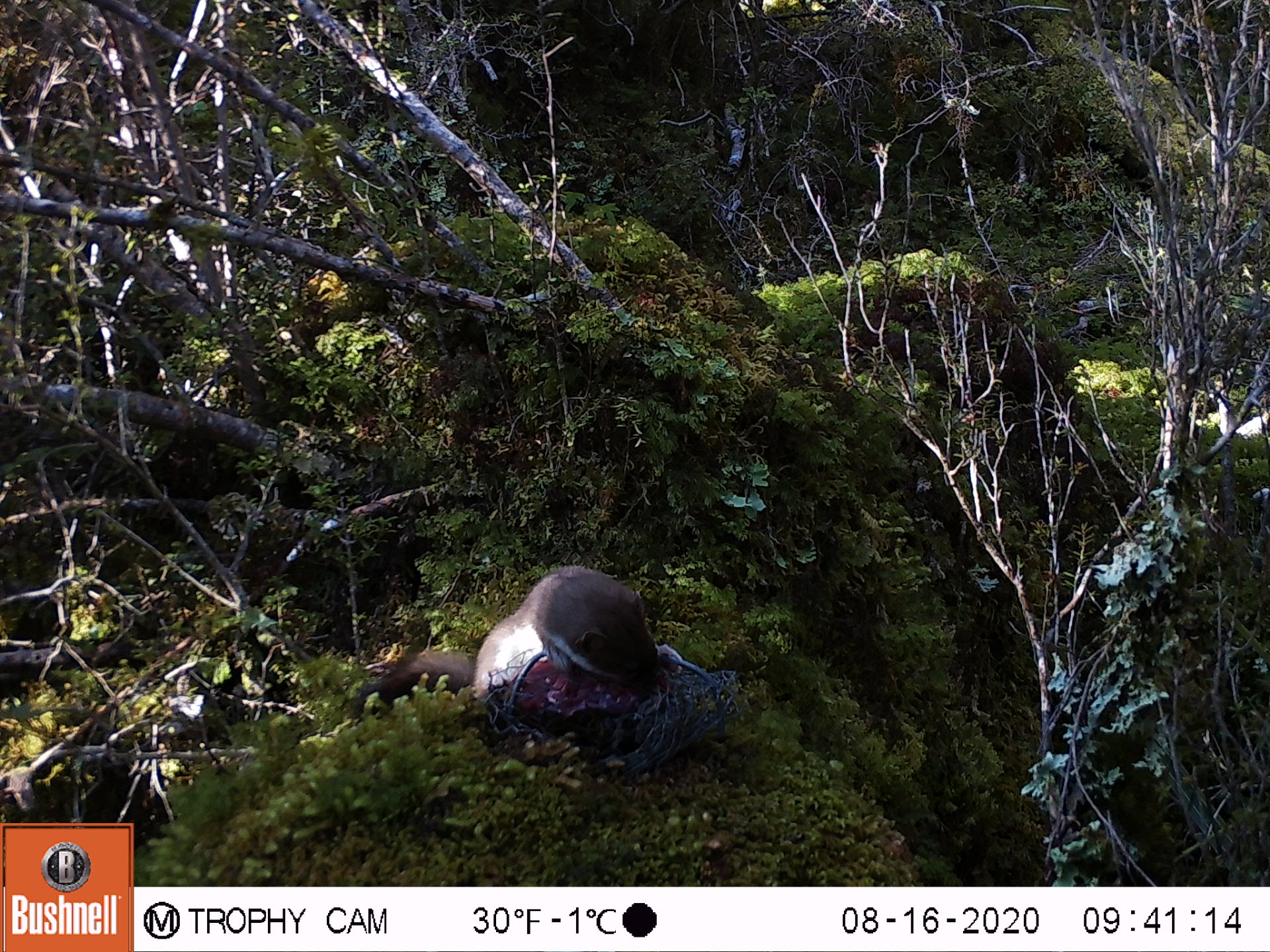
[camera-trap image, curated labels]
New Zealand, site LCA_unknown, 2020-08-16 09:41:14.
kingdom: Animalia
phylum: Chordata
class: Mammalia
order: Carnivora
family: Mustelidae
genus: Mustela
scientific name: Mustela erminea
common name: stoat